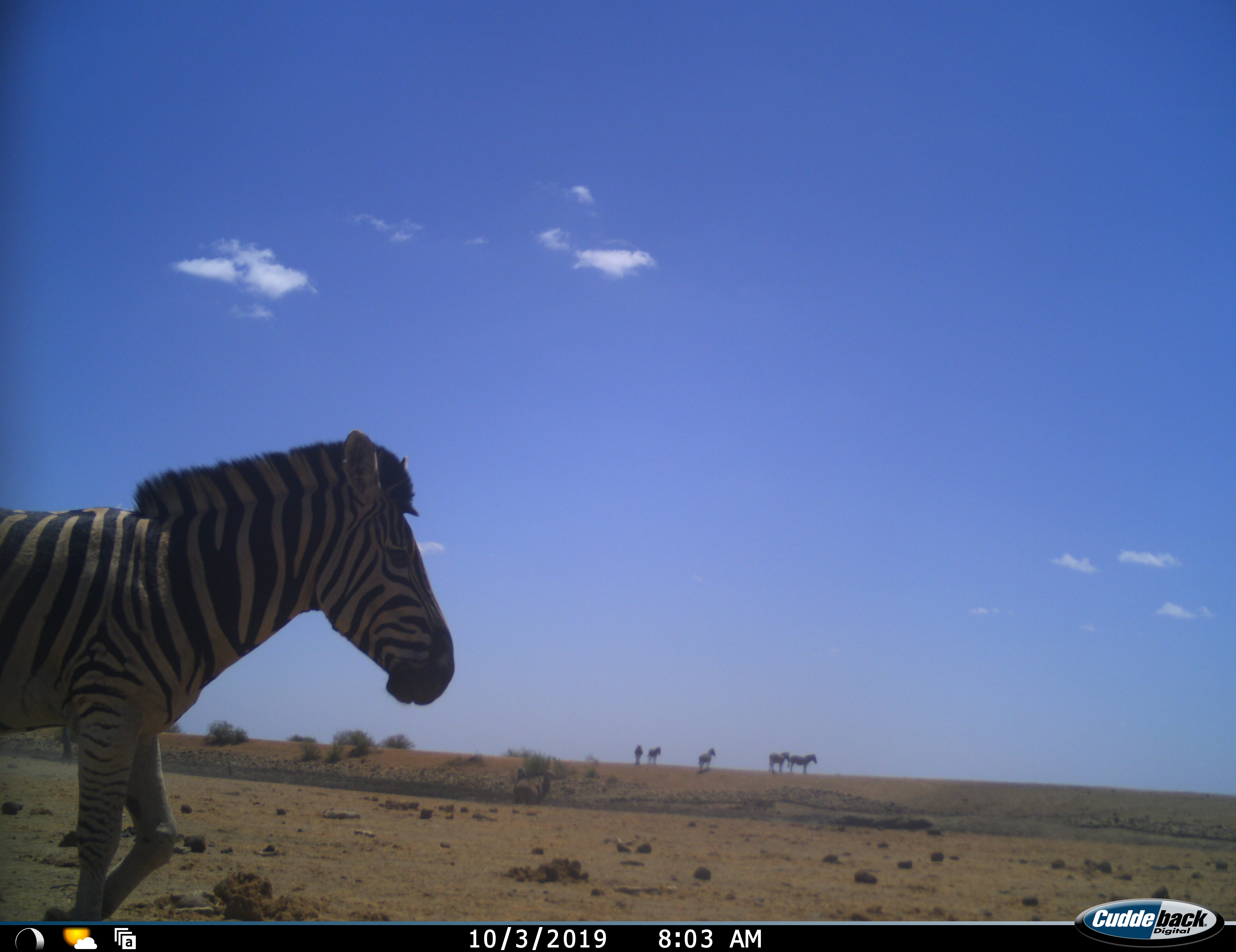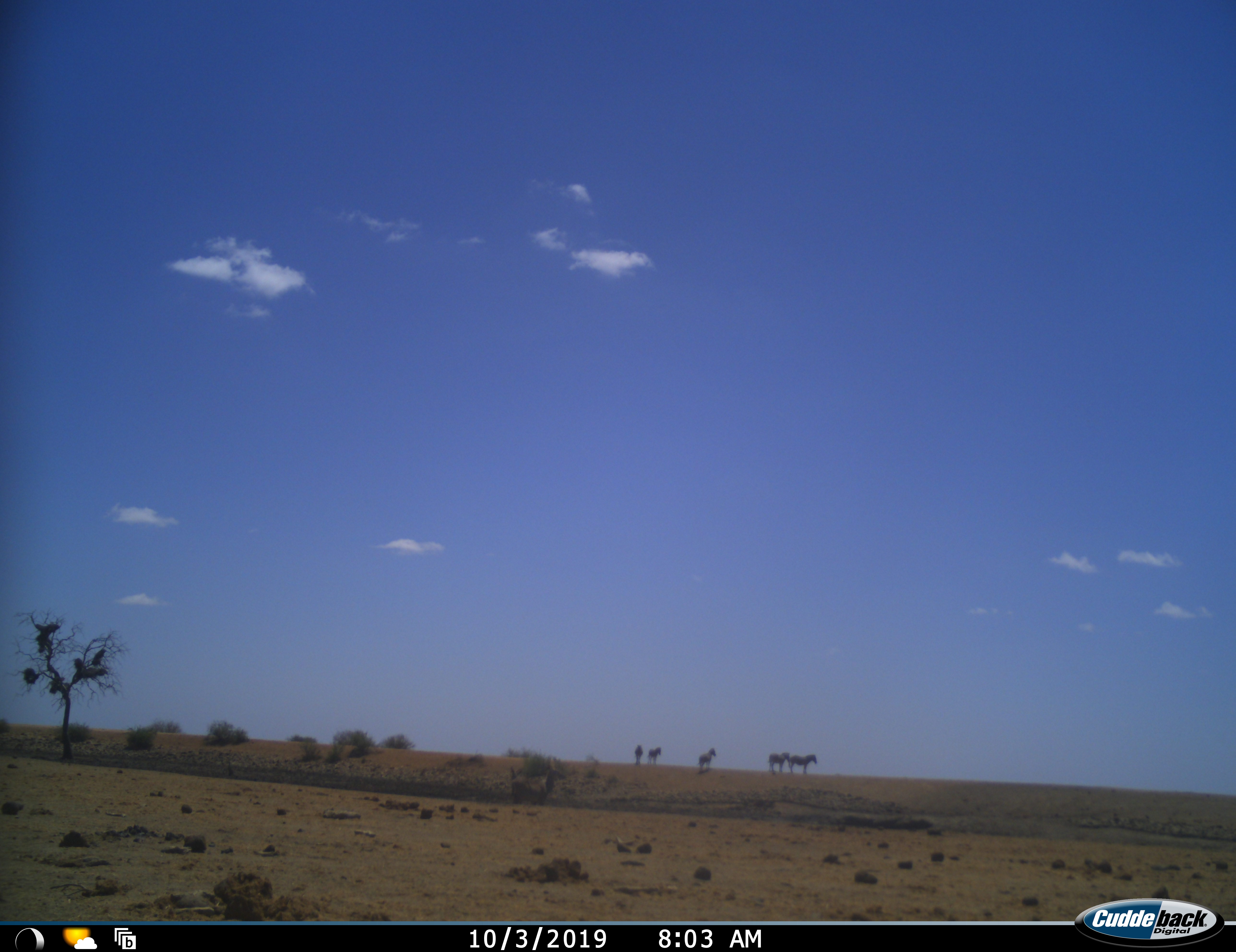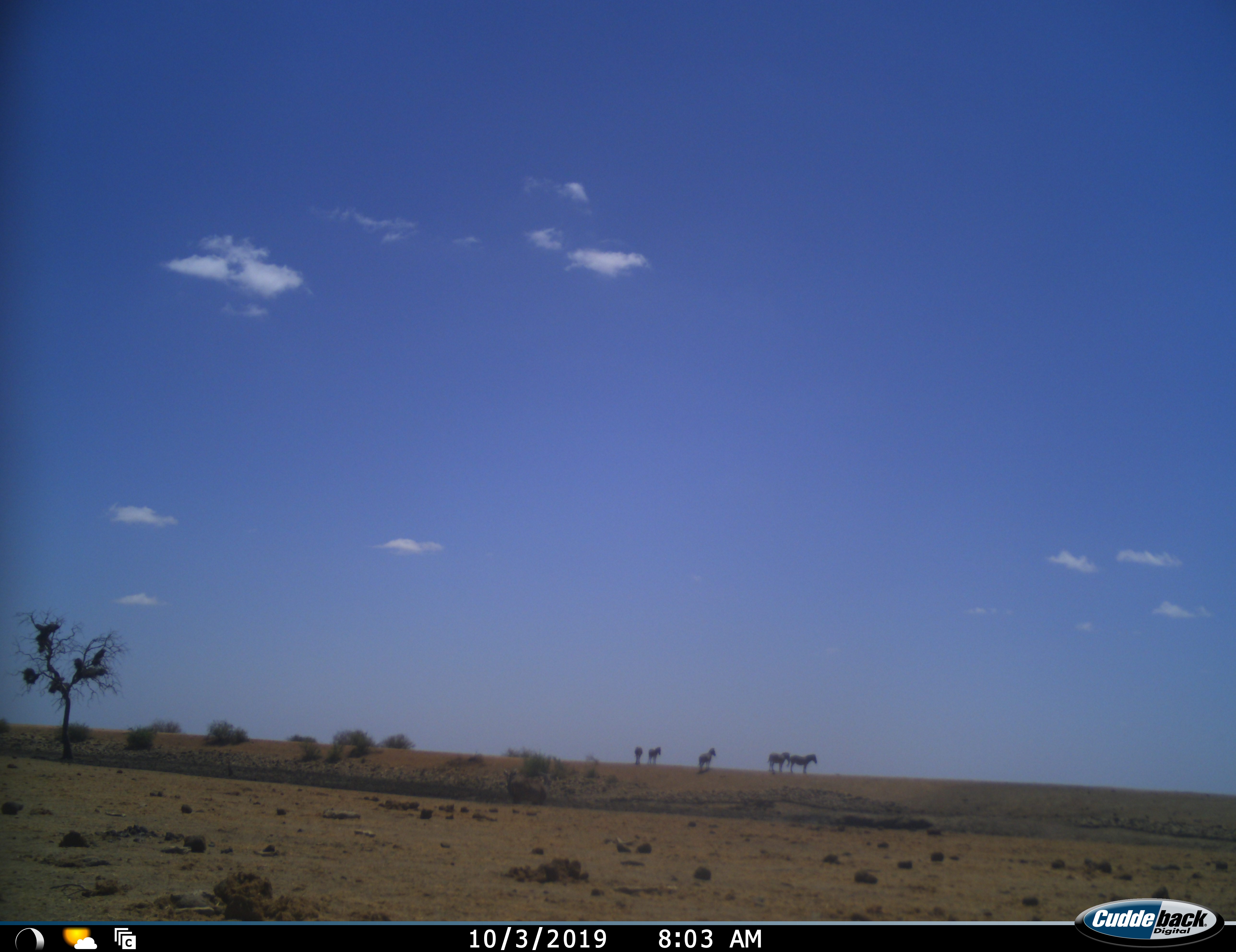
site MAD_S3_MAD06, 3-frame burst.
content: unidentified animal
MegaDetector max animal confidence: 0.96